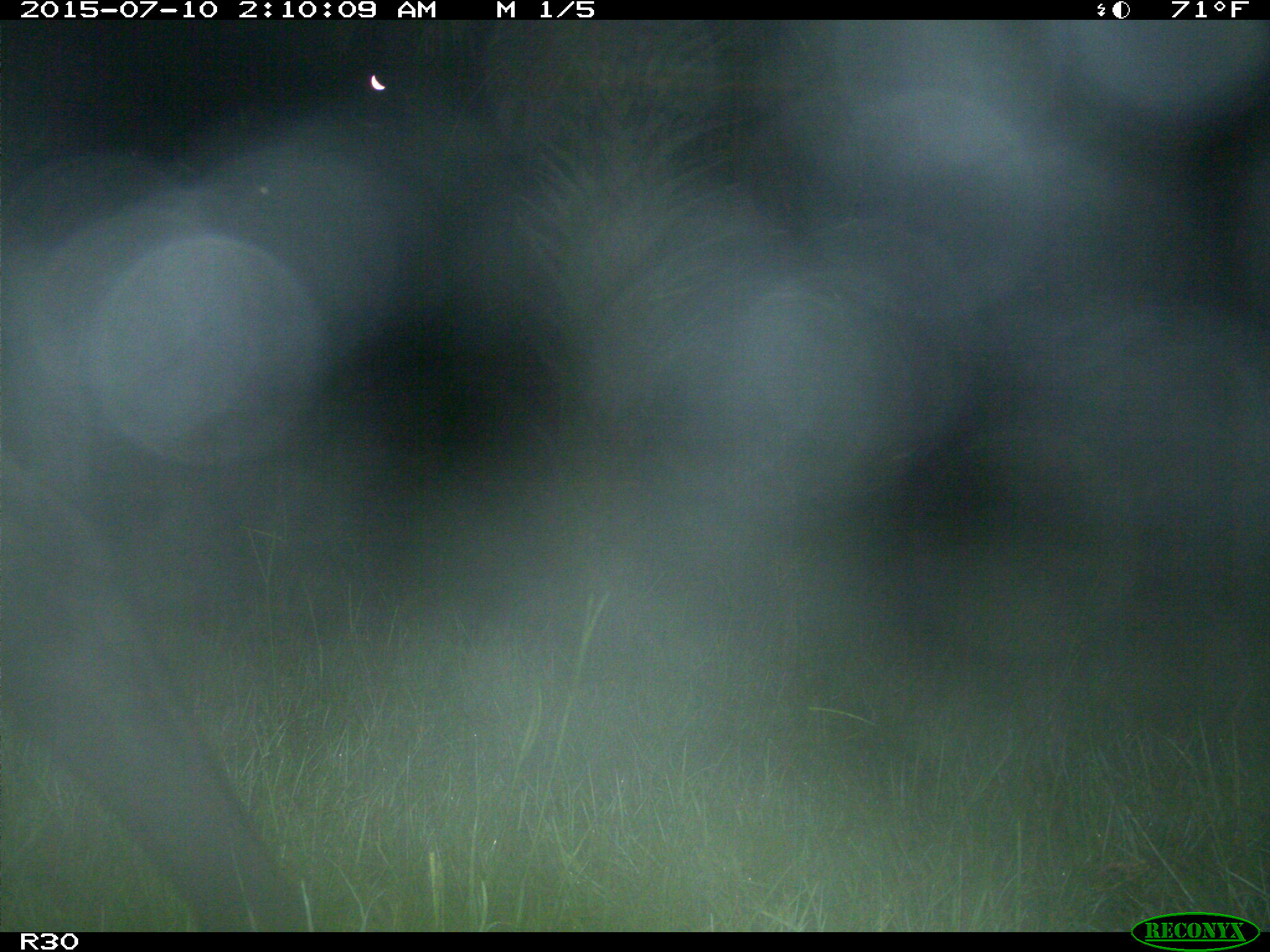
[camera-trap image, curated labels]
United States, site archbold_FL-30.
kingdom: Animalia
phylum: Chordata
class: Mammalia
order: Artiodactyla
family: Bovidae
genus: Bos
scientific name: Bos taurus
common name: domestic cow